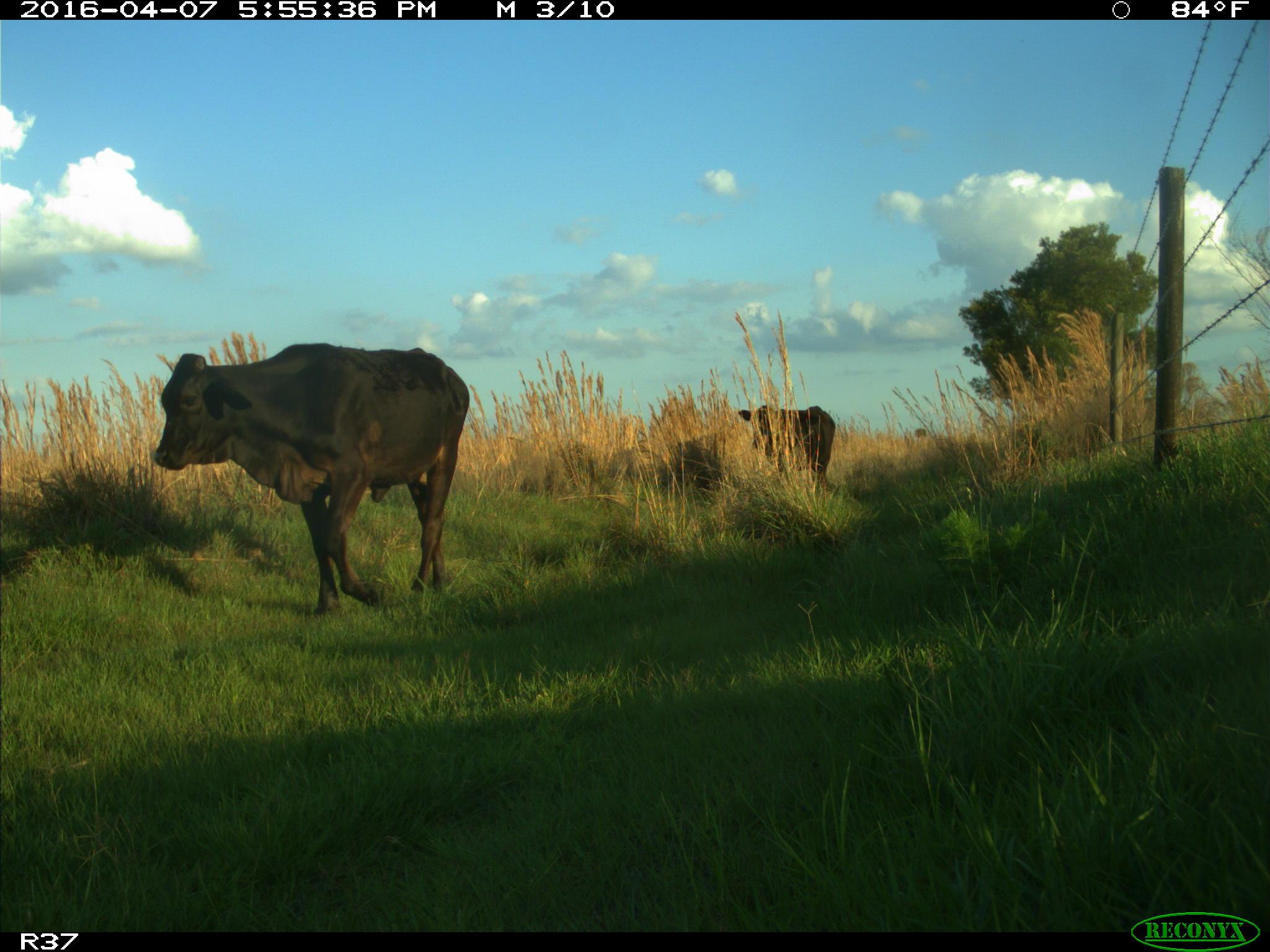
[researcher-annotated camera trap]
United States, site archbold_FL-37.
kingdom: Animalia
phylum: Chordata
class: Mammalia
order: Artiodactyla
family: Bovidae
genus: Bos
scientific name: Bos taurus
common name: domestic cow